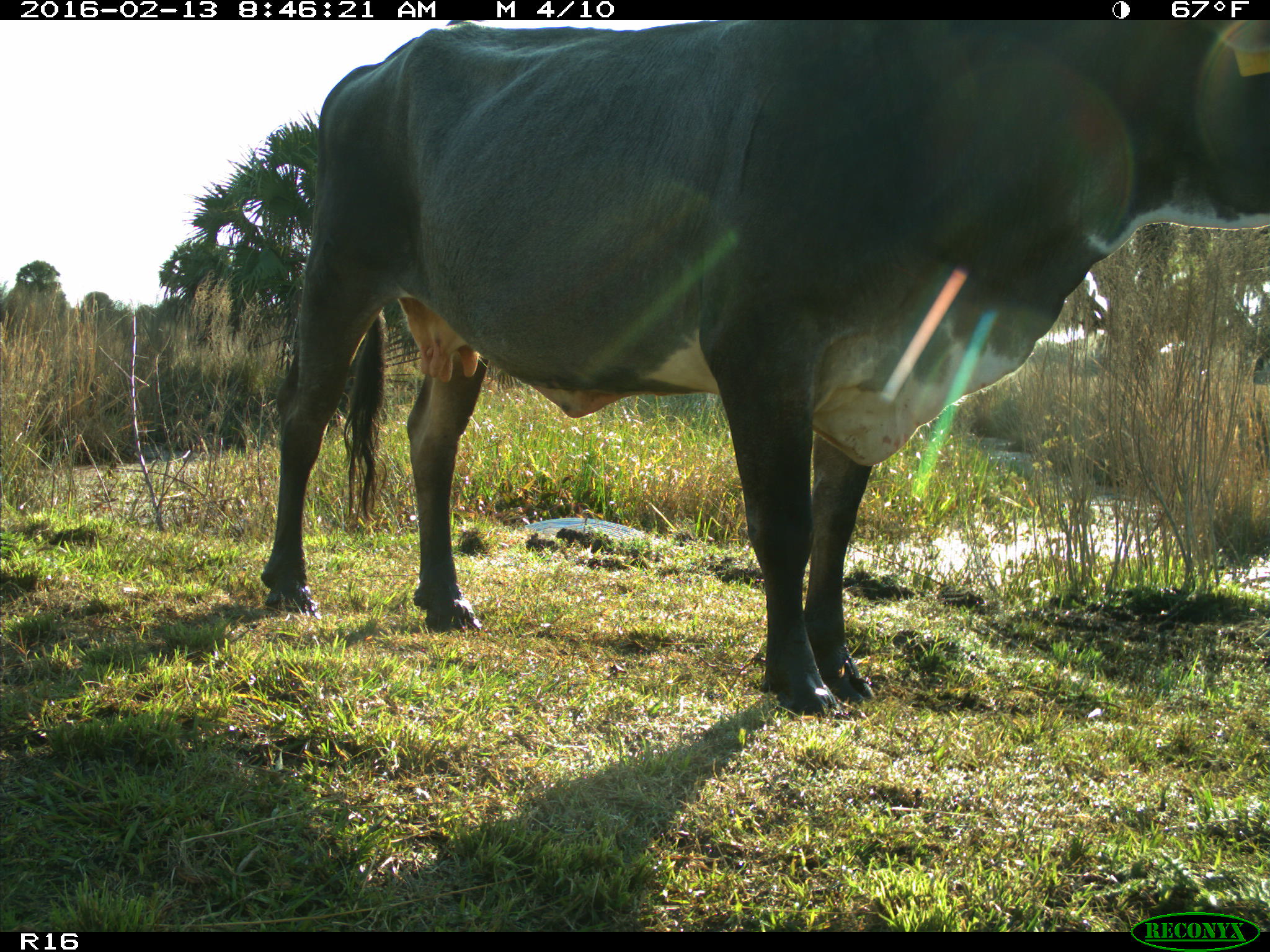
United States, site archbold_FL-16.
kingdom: Animalia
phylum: Chordata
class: Mammalia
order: Artiodactyla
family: Bovidae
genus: Bos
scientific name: Bos taurus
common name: domestic cow